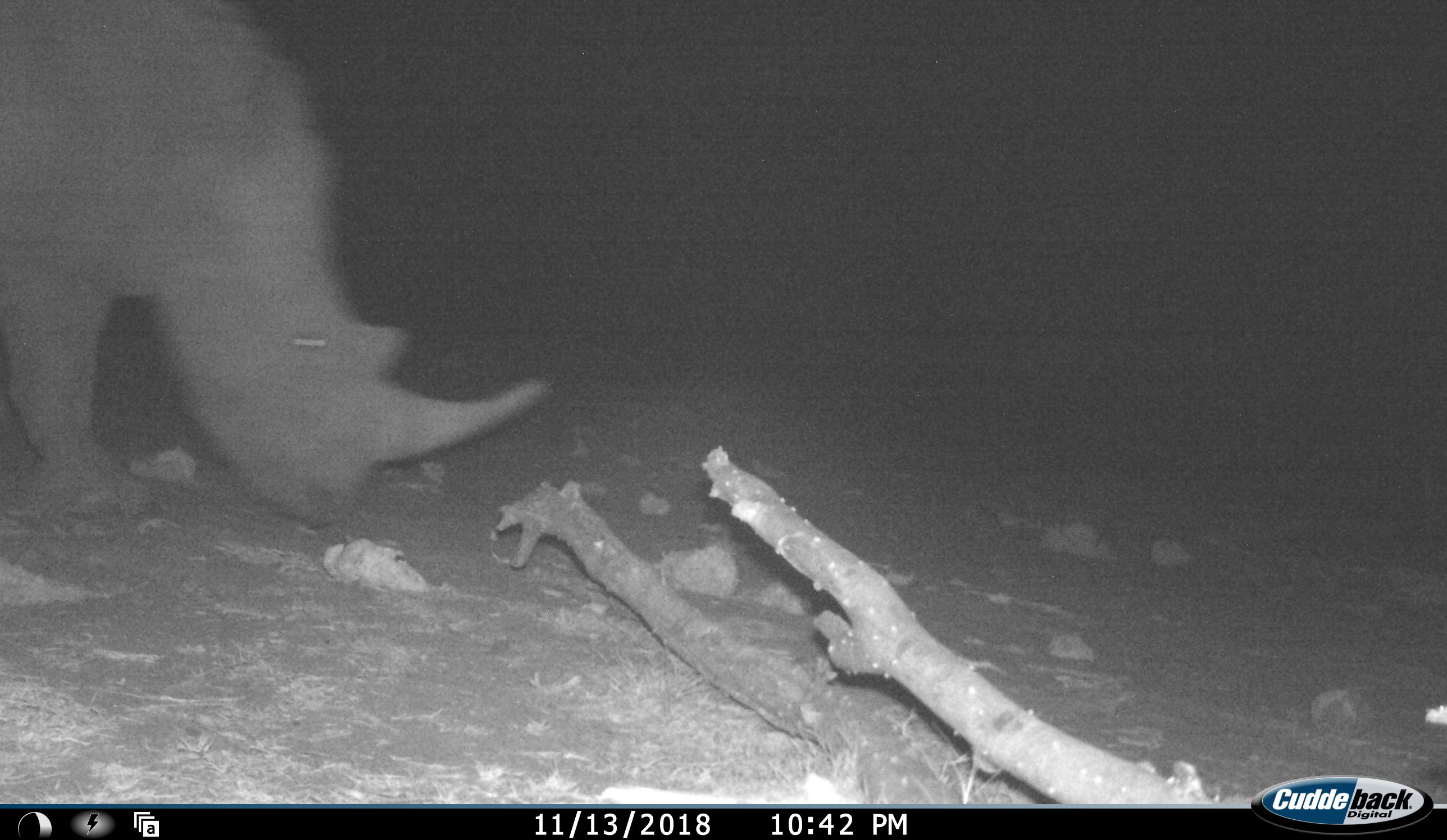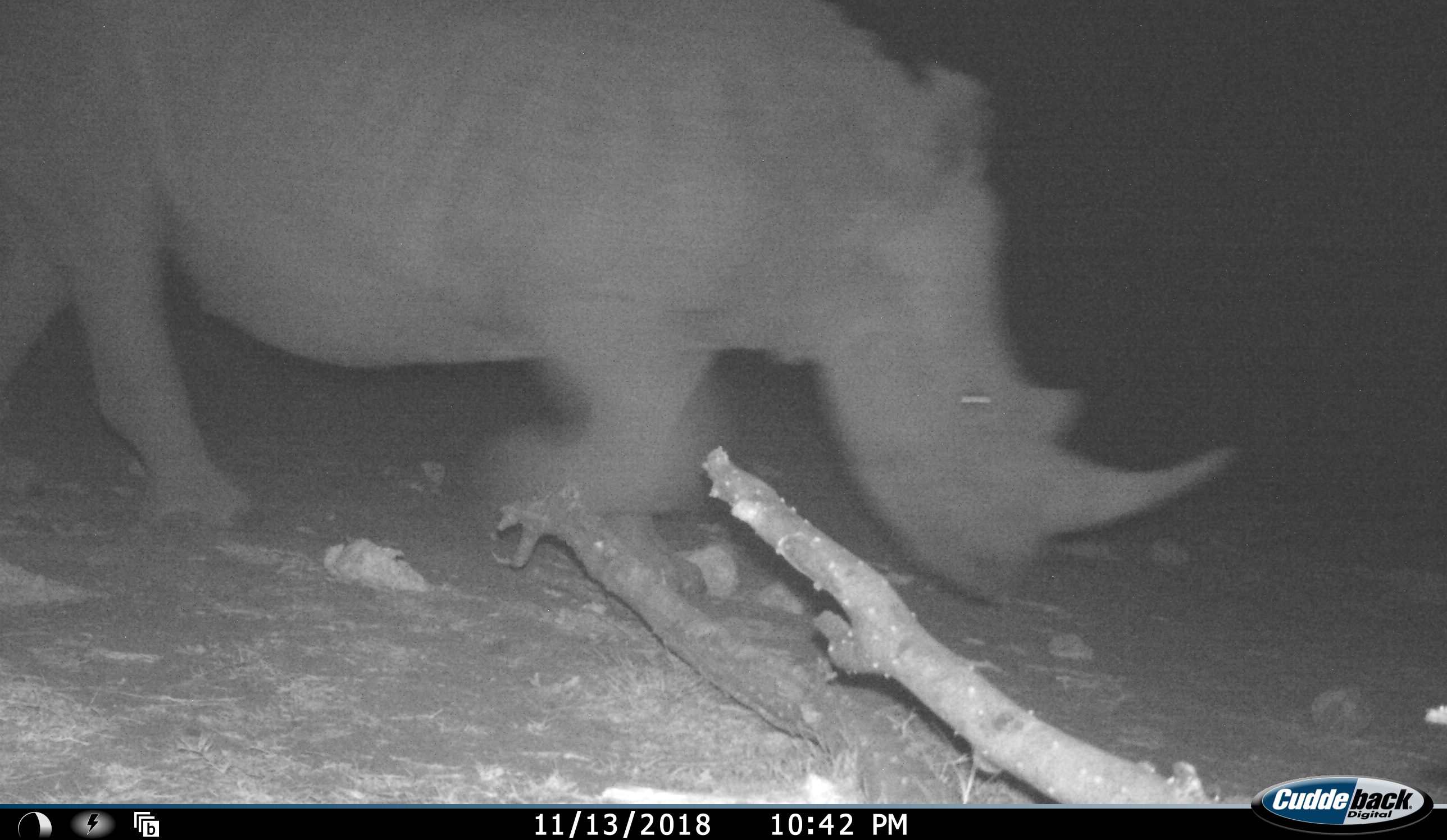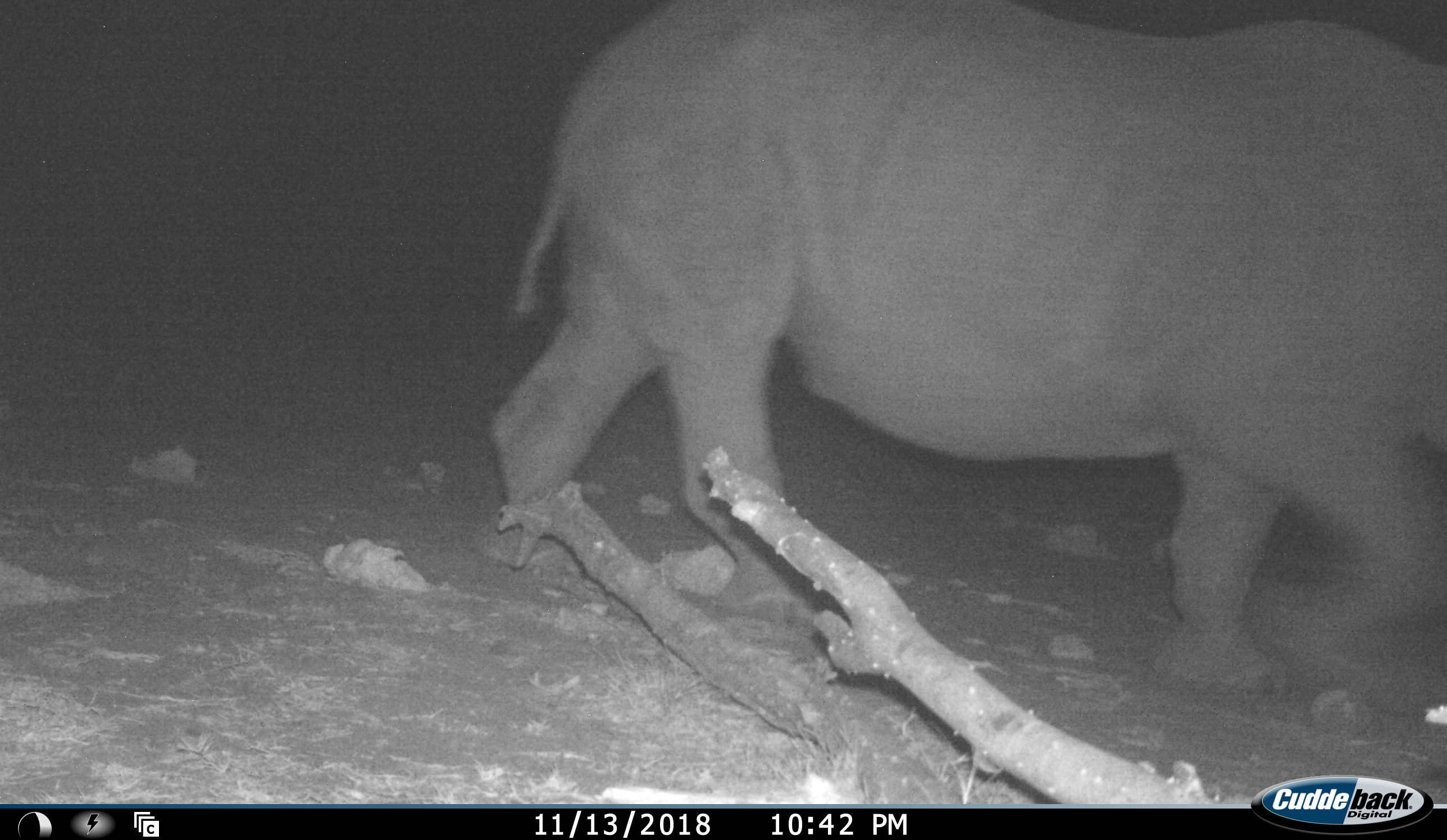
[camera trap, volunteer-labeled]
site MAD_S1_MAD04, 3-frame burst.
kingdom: Animalia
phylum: Chordata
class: Mammalia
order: Perissodactyla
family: Rhinocerotidae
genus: Ceratotherium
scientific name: Ceratotherium simum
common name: white rhinoceros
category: rhinoceroswhite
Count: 1.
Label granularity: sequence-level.